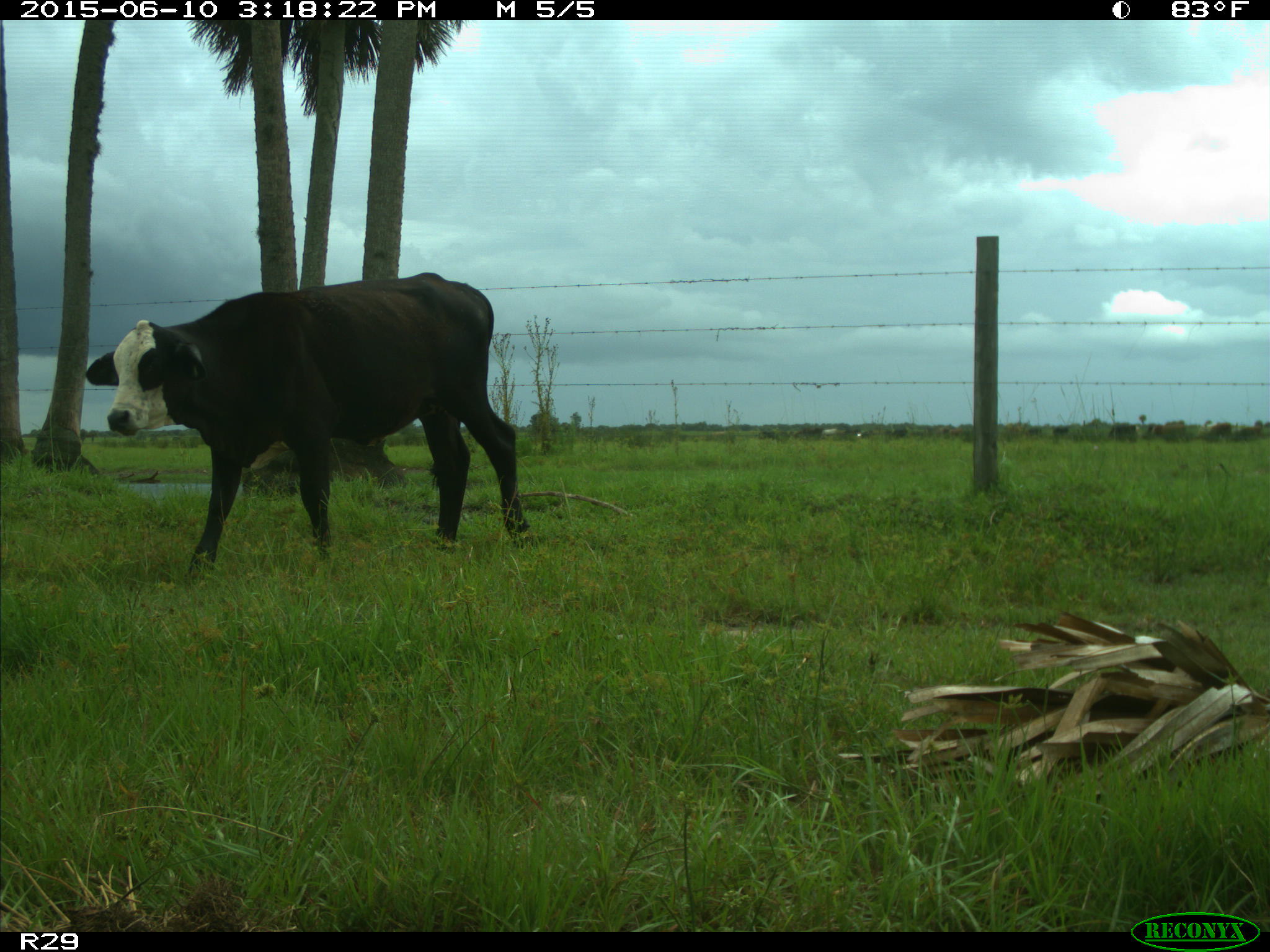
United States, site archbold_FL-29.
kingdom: Animalia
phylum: Chordata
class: Mammalia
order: Artiodactyla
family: Bovidae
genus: Bos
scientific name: Bos taurus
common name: domestic cow